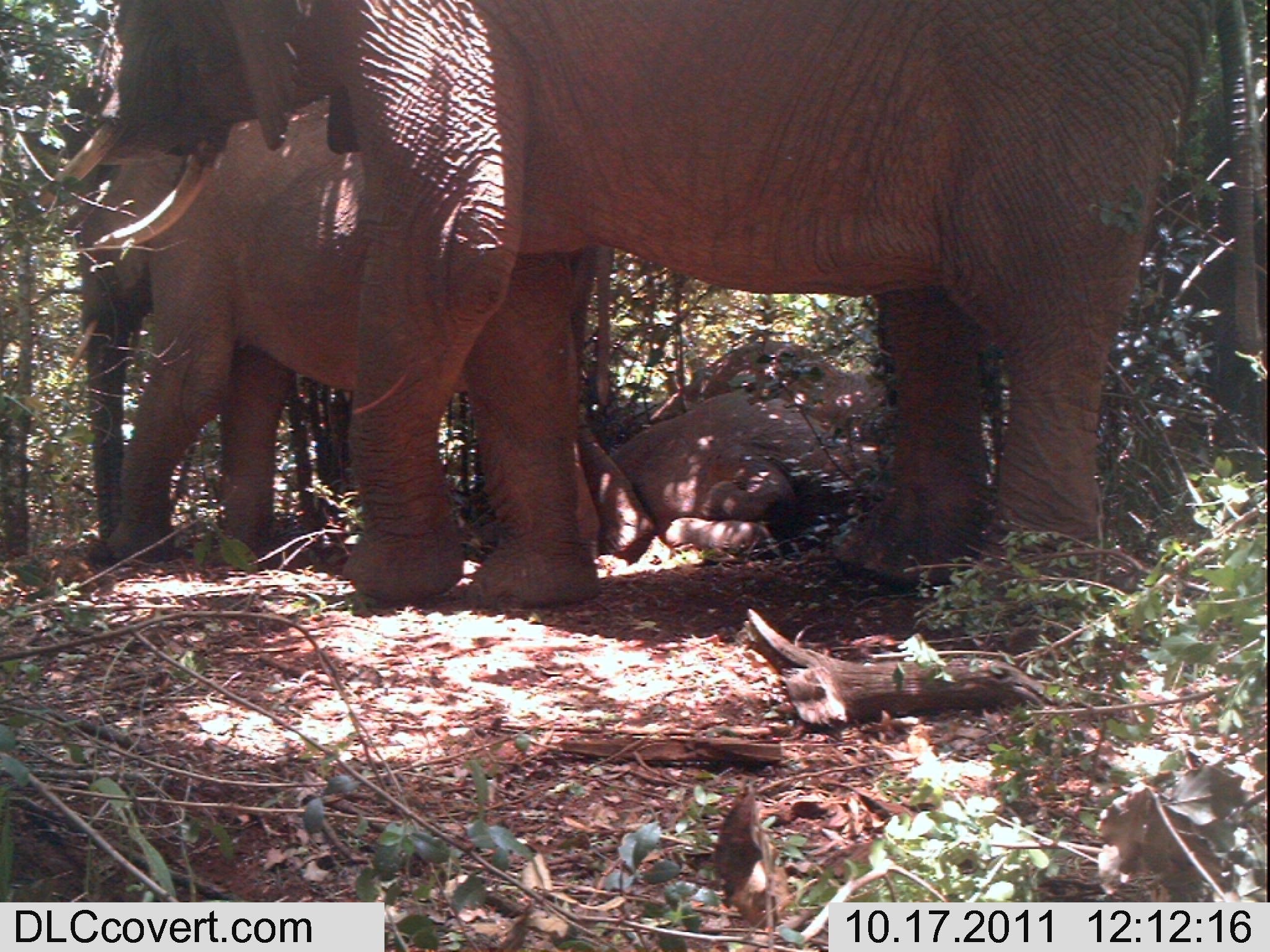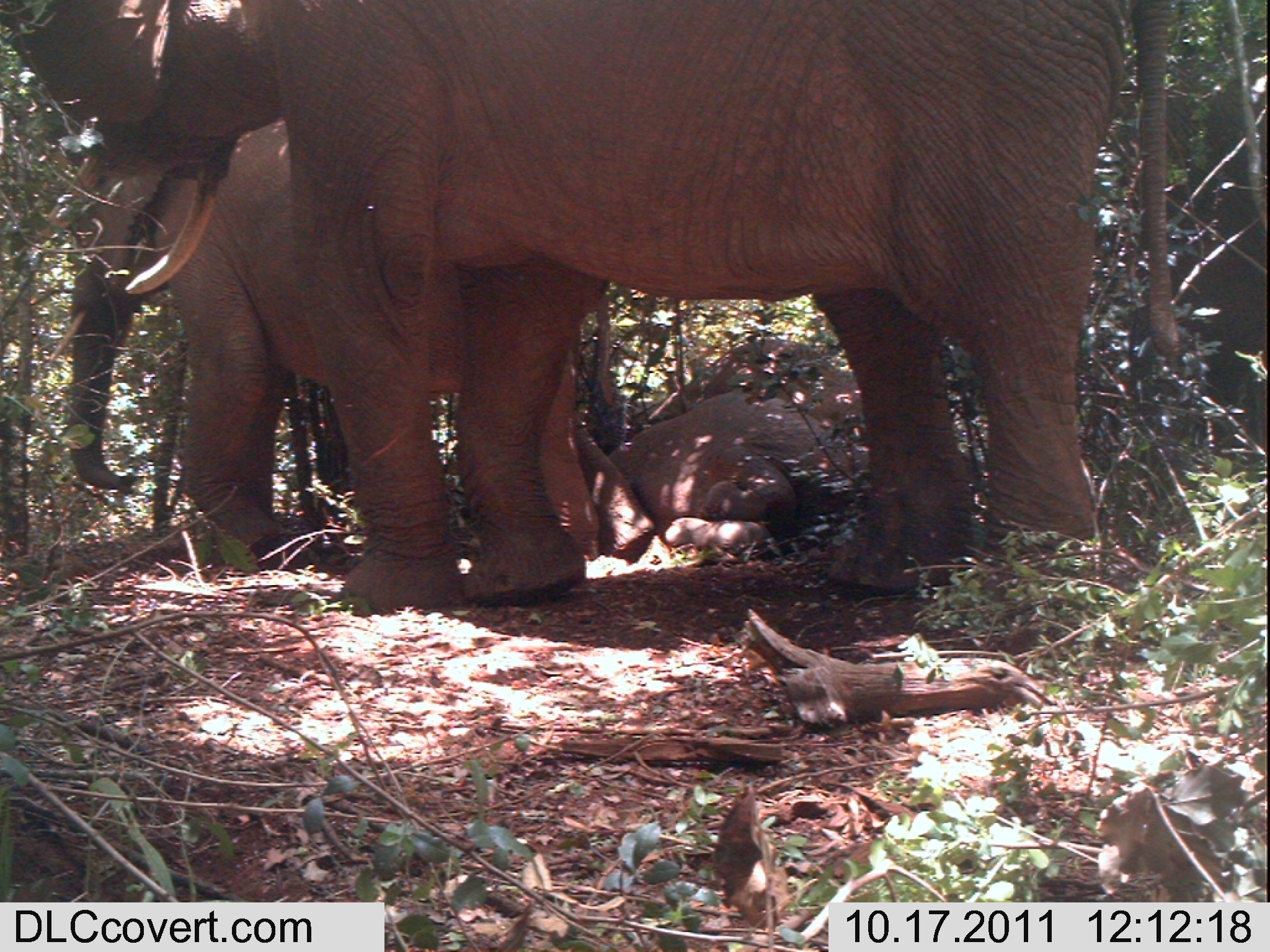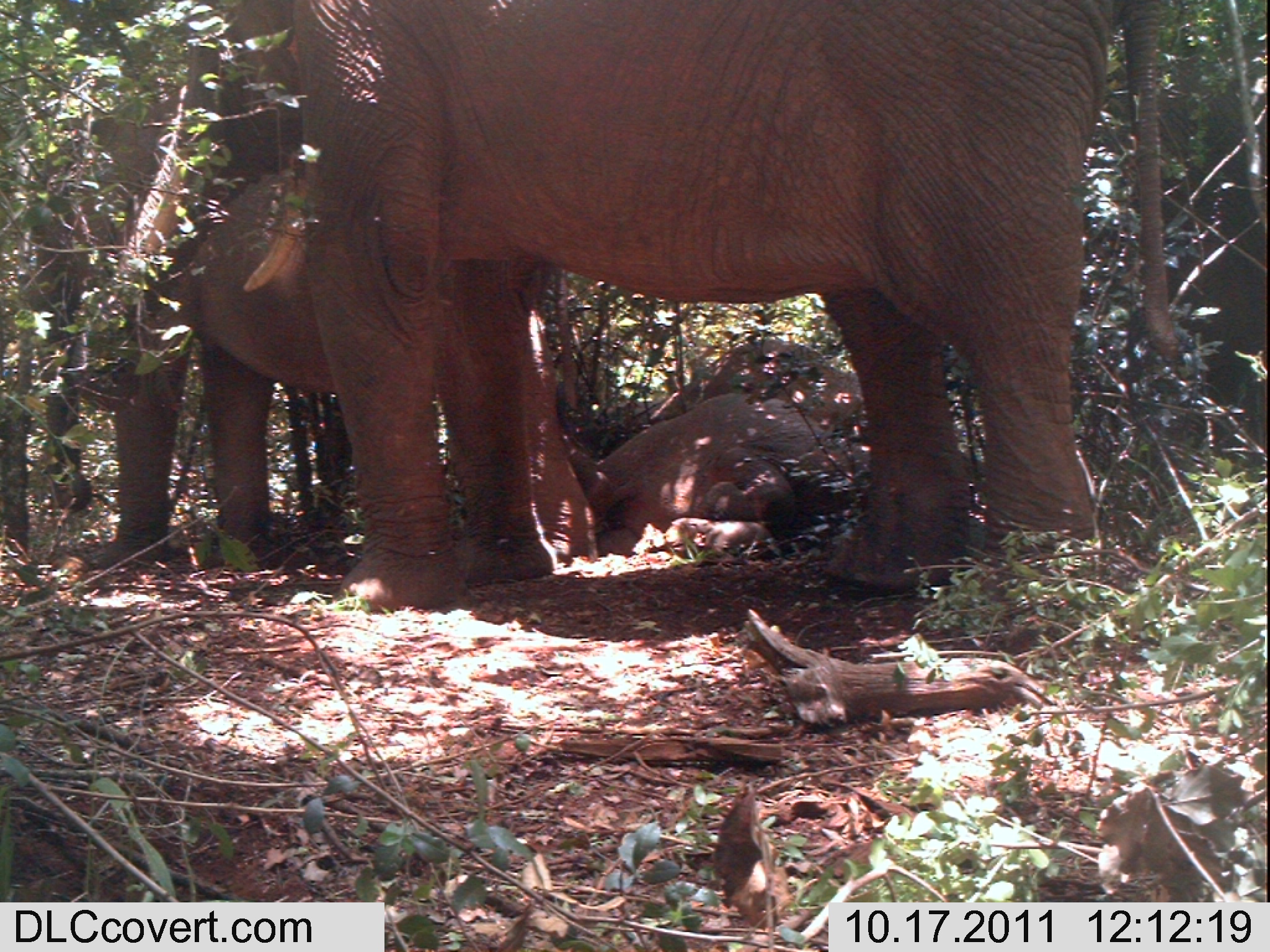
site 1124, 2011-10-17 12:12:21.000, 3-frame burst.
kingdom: Animalia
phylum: Chordata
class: Mammalia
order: Proboscidea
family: Elephantidae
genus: Loxodonta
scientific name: Loxodonta africana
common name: african bush elephant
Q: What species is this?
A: Loxodonta africana (african bush elephant).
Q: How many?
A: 3.